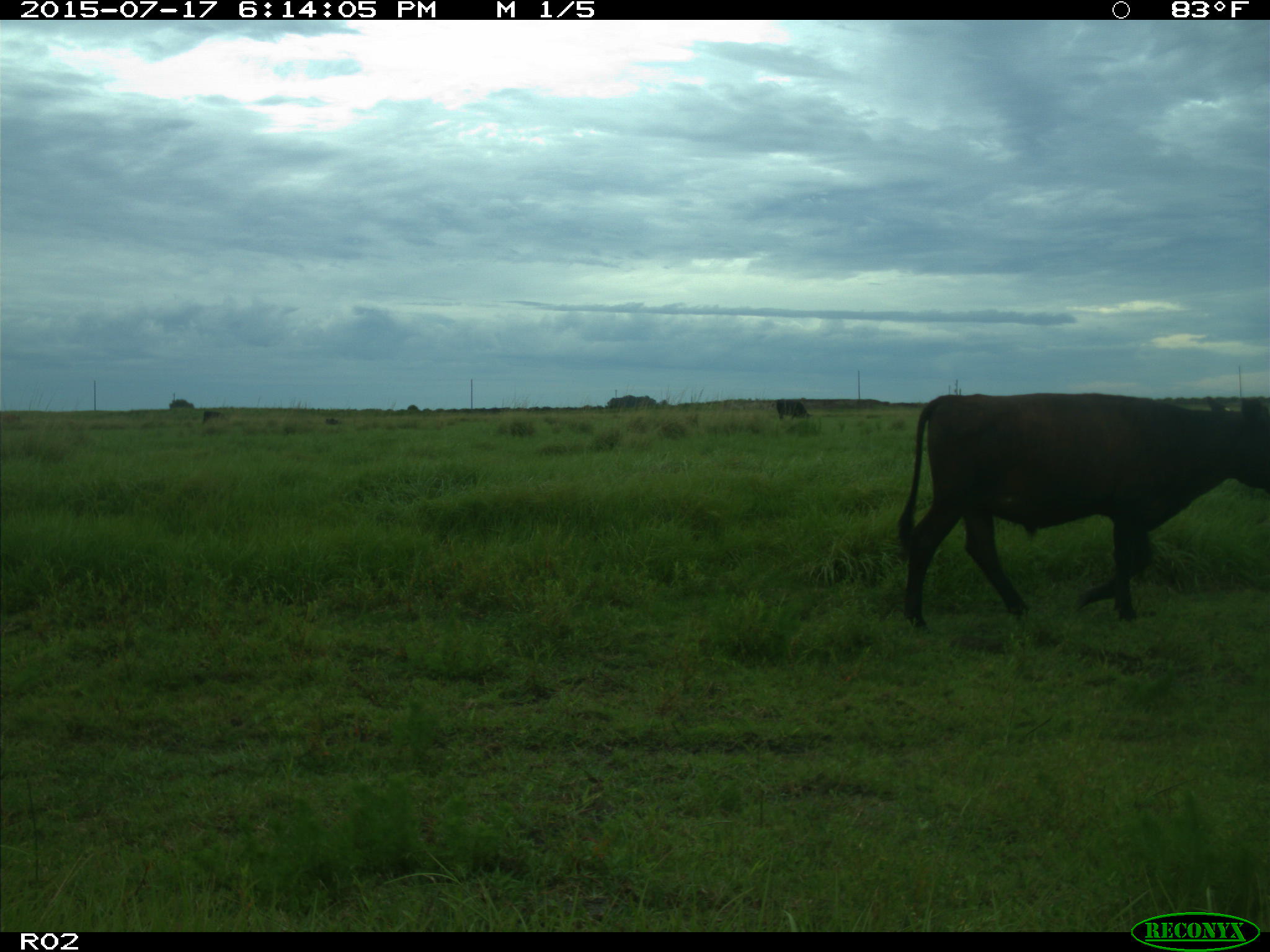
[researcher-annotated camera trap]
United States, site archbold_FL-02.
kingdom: Animalia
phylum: Chordata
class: Mammalia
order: Artiodactyla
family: Bovidae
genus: Bos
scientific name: Bos taurus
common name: domestic cow